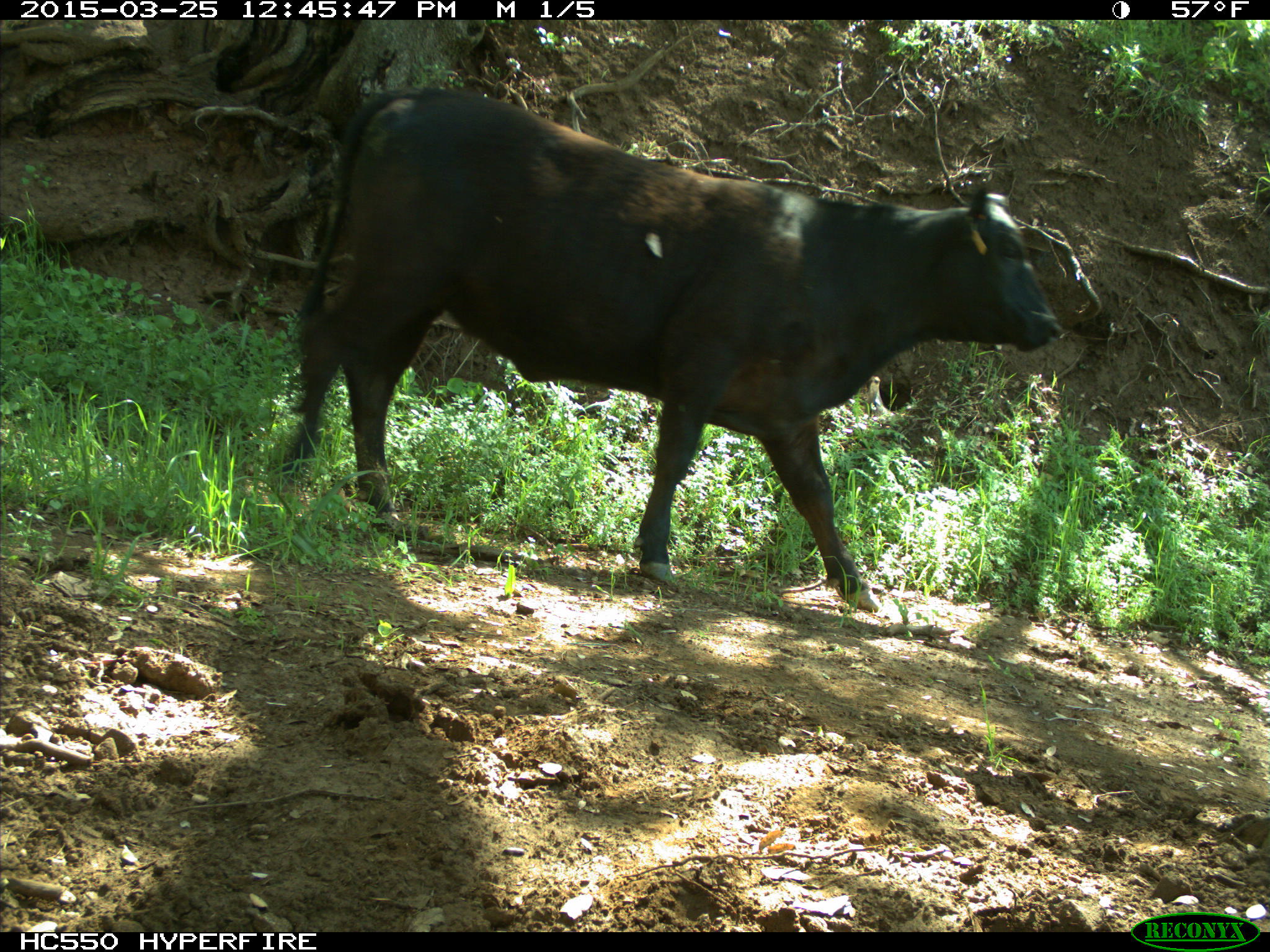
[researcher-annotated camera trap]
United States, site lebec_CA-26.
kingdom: Animalia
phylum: Chordata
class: Mammalia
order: Artiodactyla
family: Bovidae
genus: Bos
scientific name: Bos taurus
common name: domestic cow